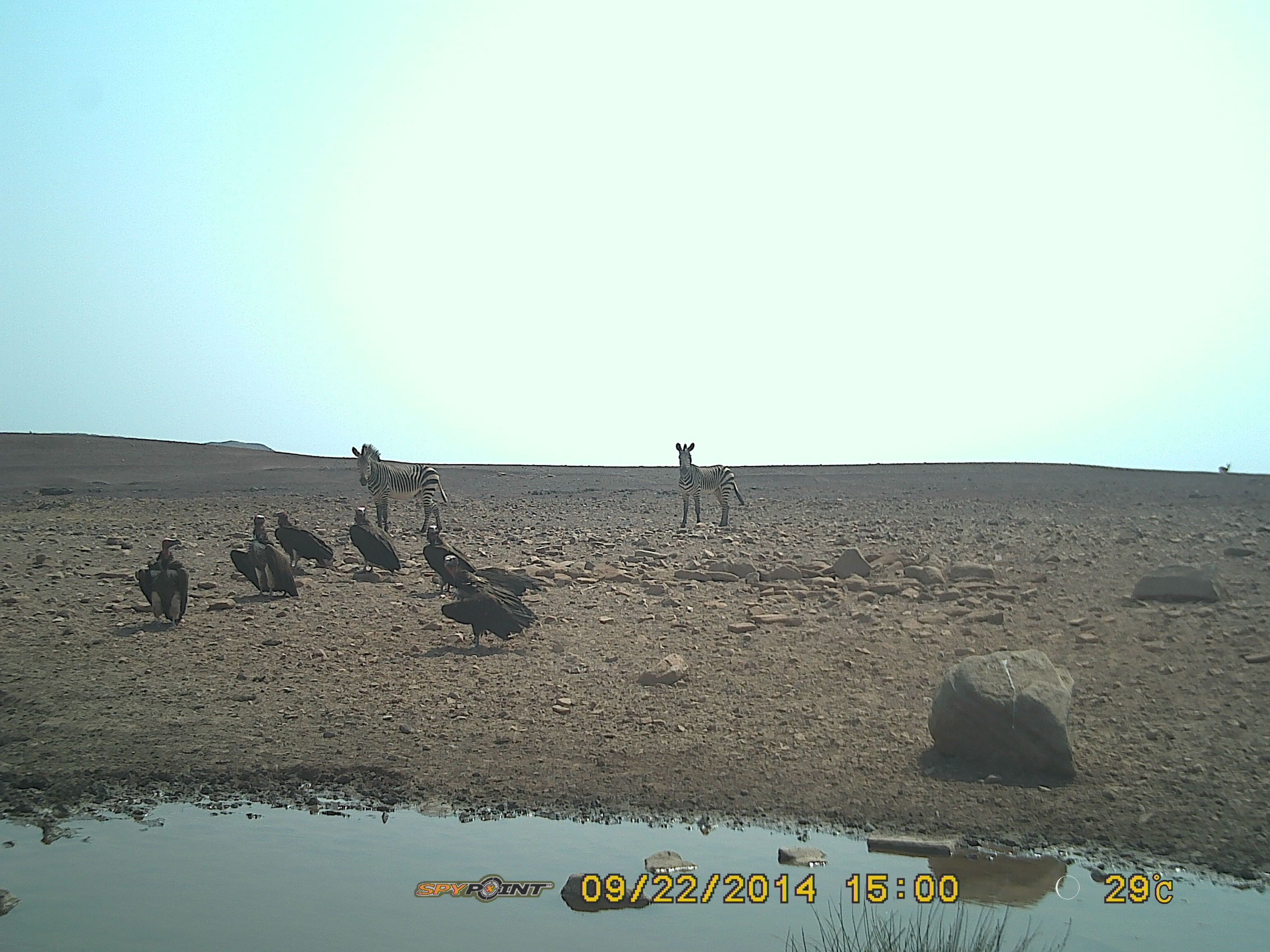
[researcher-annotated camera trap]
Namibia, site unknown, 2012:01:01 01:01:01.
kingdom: Animalia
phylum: Chordata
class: Aves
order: Accipitriformes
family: Accipitridae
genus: Torgos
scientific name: Torgos tracheliotos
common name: lappet-faced vulture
Torgos tracheliotos (lappet-faced vulture).